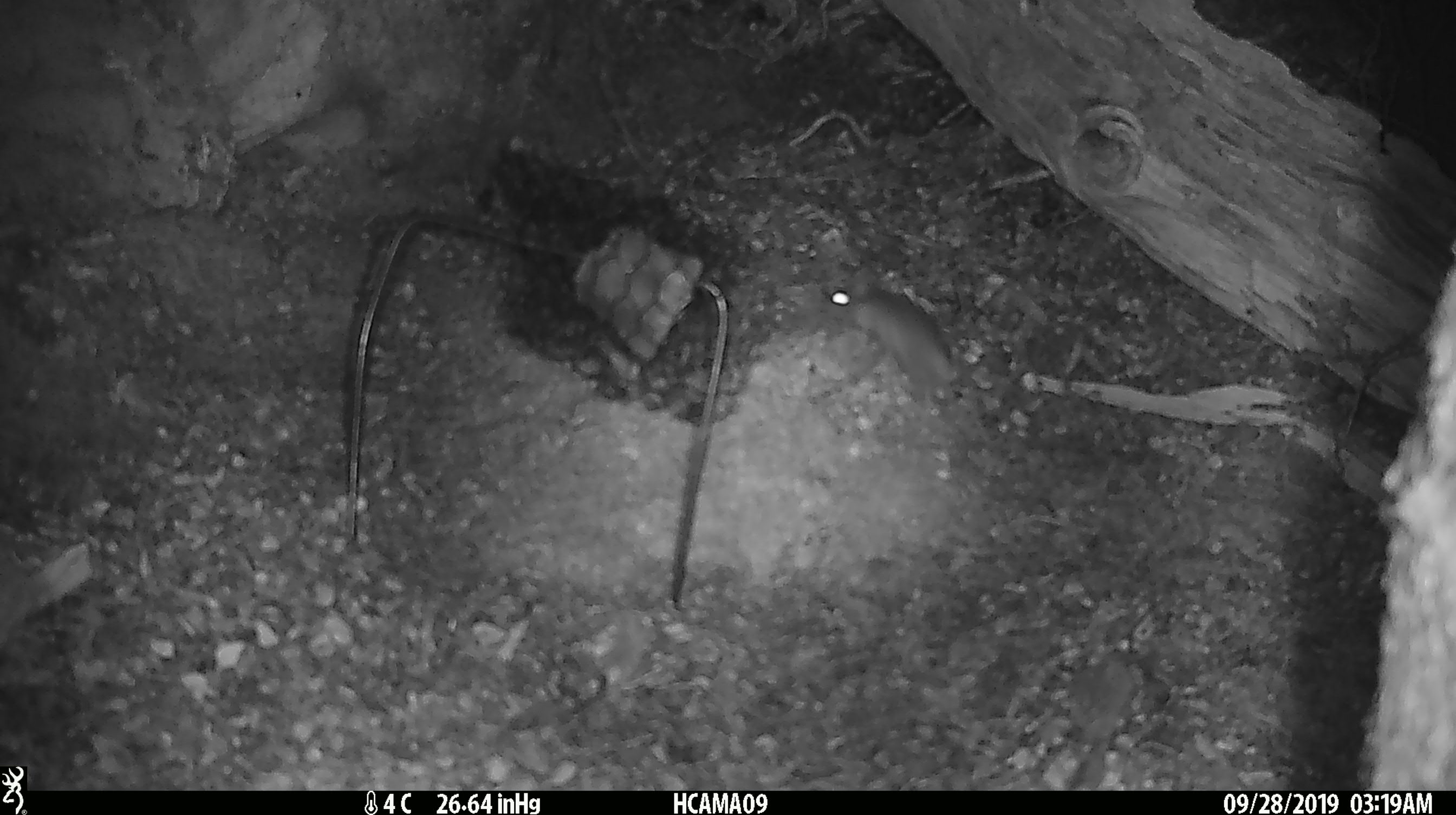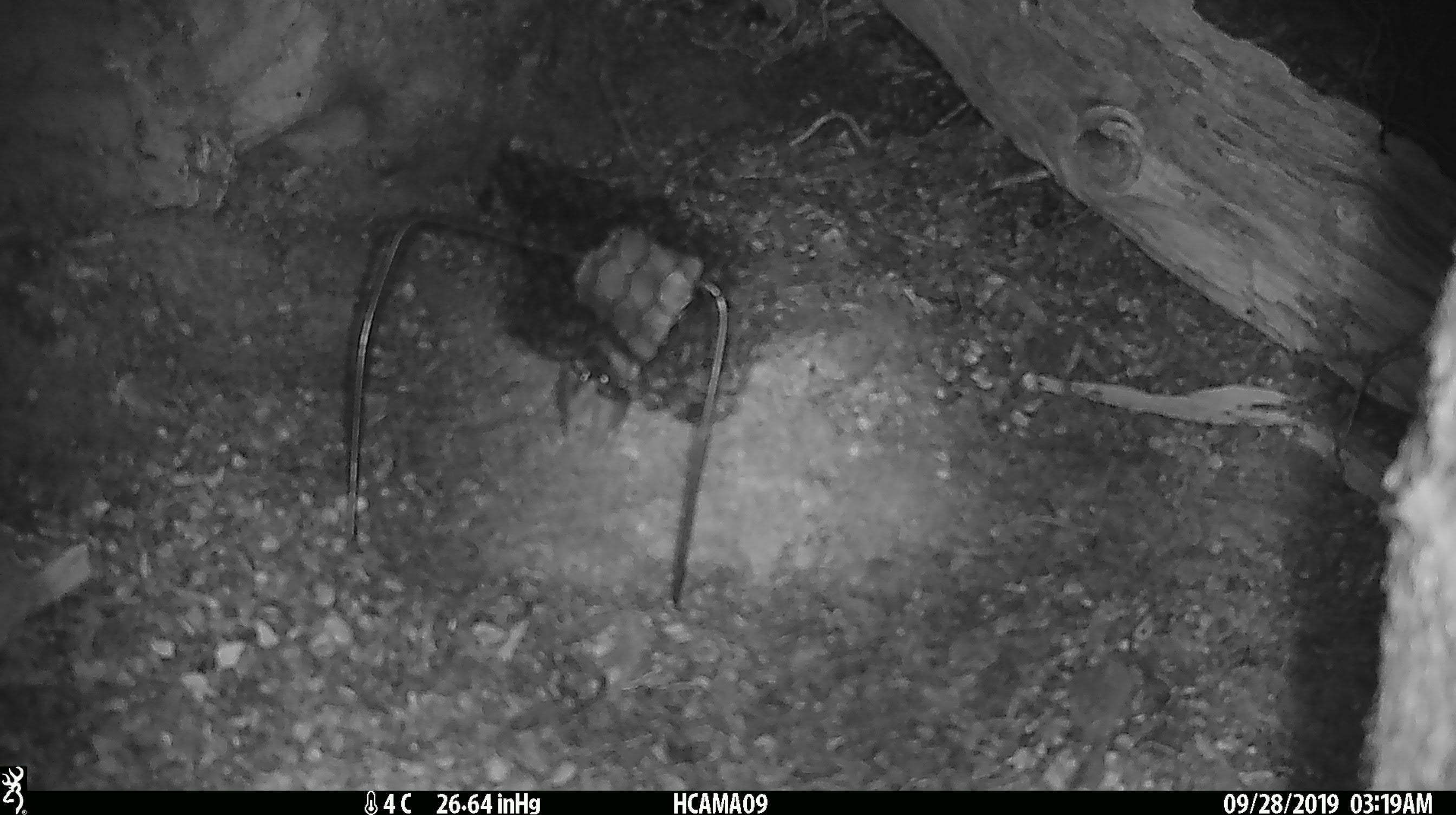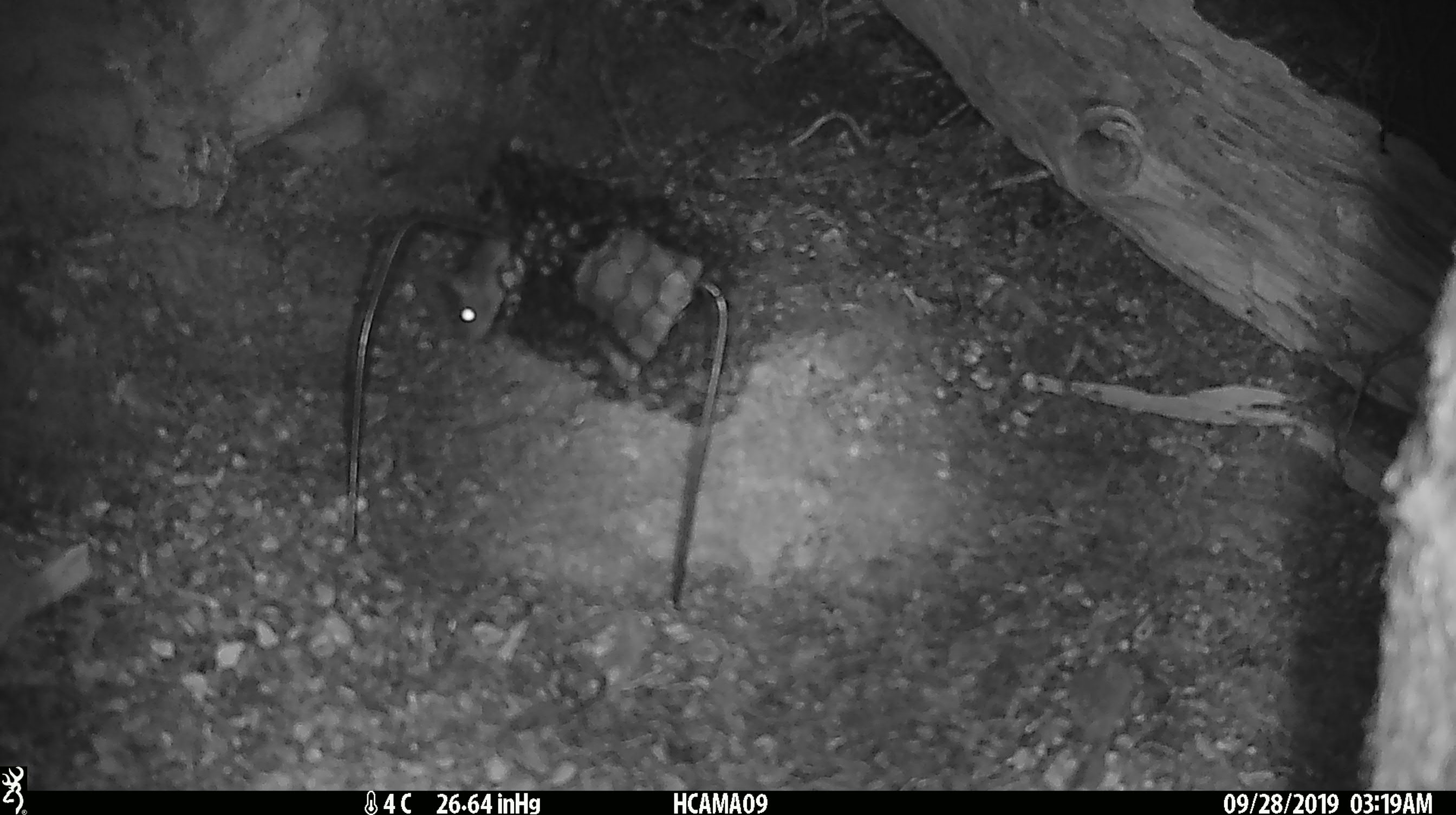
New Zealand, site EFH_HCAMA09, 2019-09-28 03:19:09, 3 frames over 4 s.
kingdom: Animalia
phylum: Chordata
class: Mammalia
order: Rodentia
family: Muridae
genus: Mus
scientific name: Mus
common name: mouse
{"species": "mouse (Mus)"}